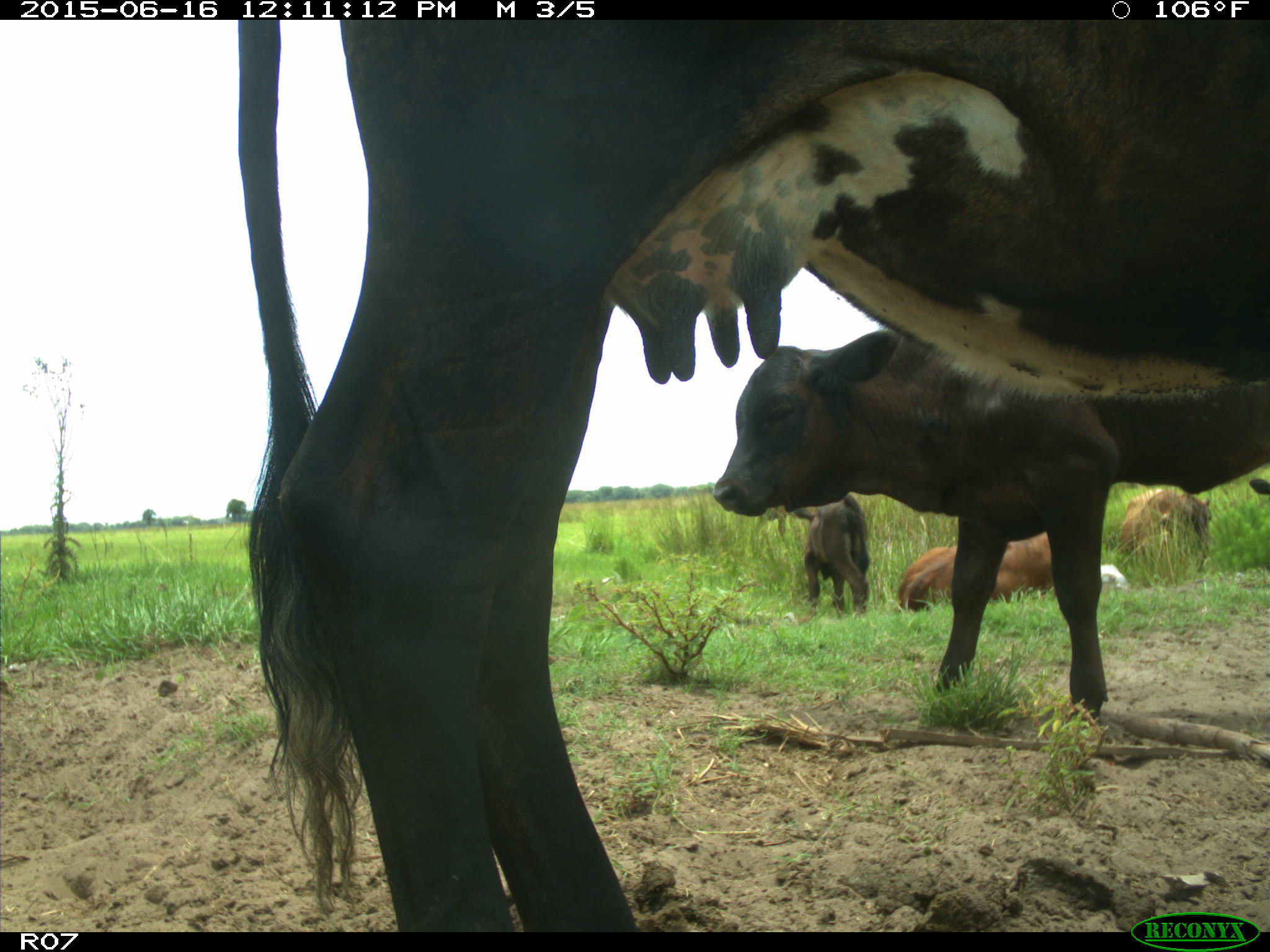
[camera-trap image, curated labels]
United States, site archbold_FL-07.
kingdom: Animalia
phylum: Chordata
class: Mammalia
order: Artiodactyla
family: Bovidae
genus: Bos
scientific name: Bos taurus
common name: domestic cow